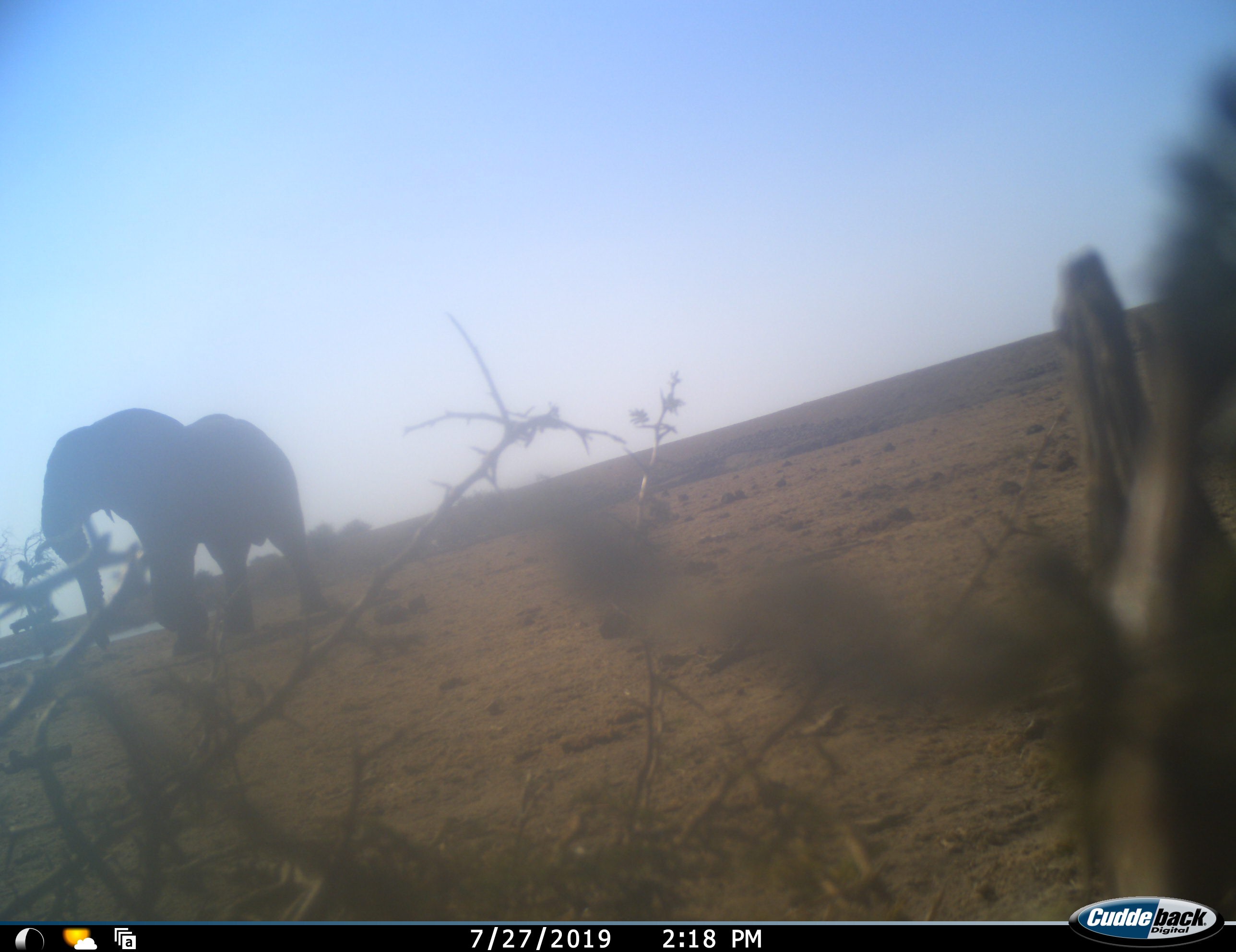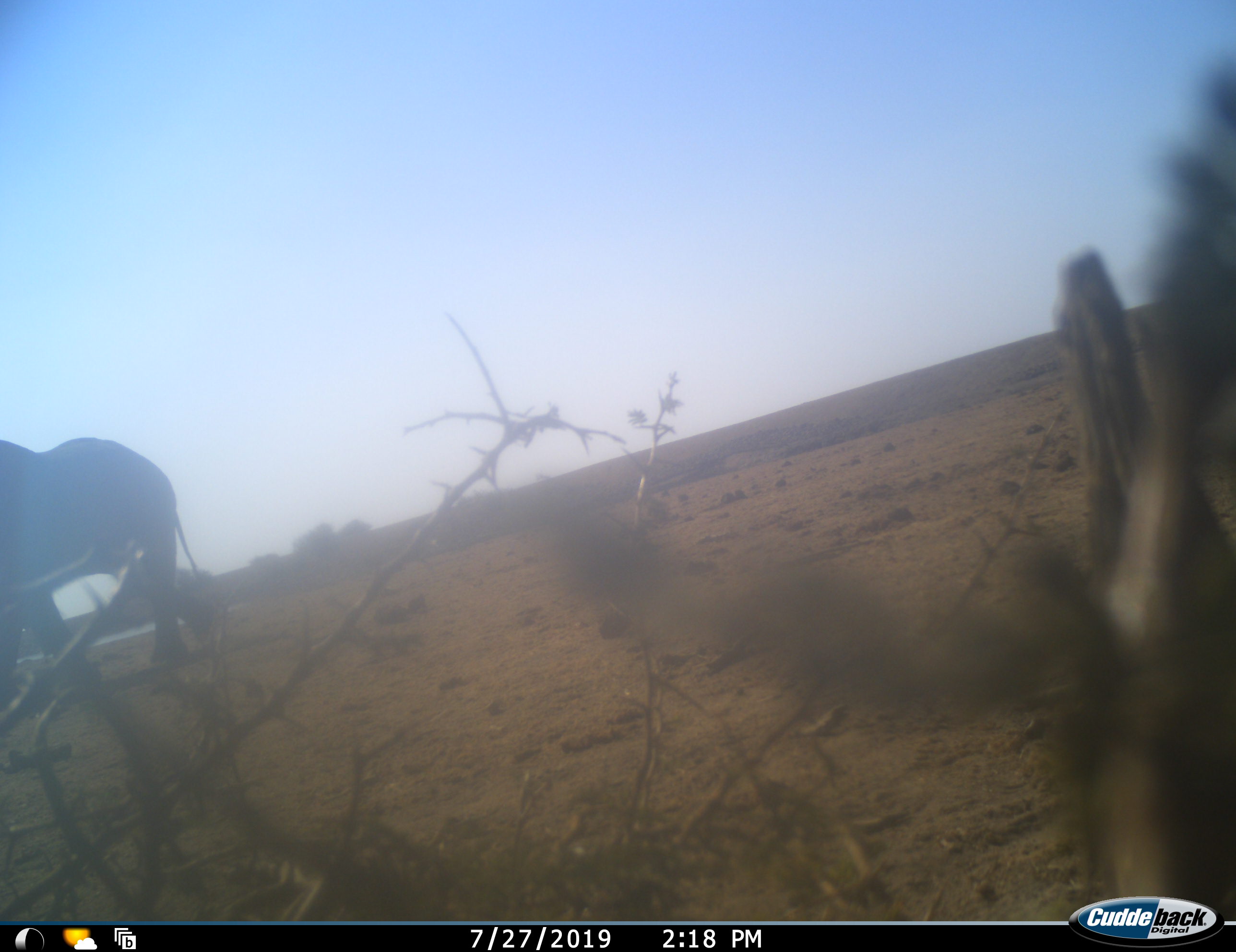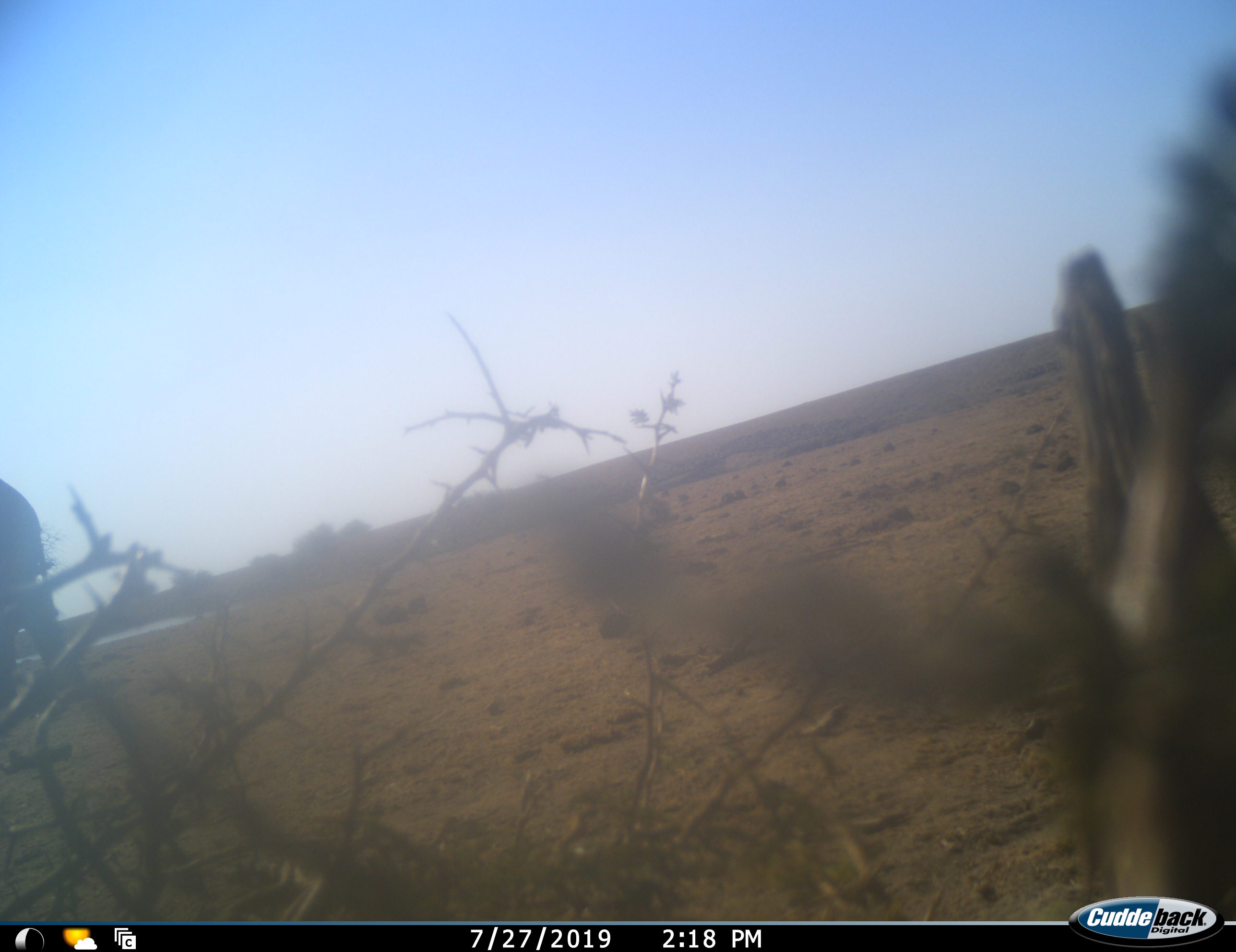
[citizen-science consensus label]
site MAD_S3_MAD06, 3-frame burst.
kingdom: Animalia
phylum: Chordata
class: Mammalia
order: Proboscidea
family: Elephantidae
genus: Loxodonta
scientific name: Loxodonta africana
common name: african bush elephant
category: elephant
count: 1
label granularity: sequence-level